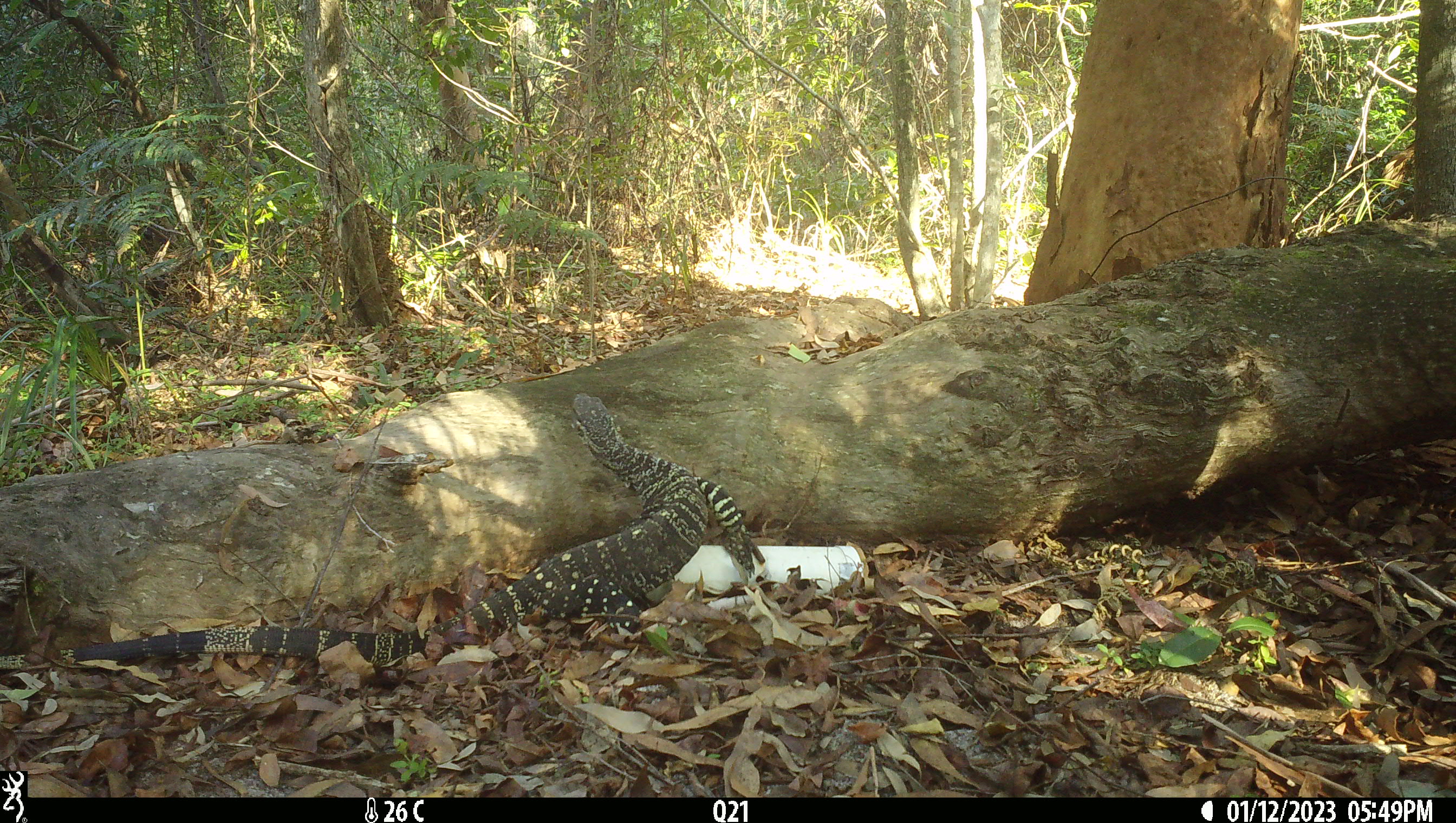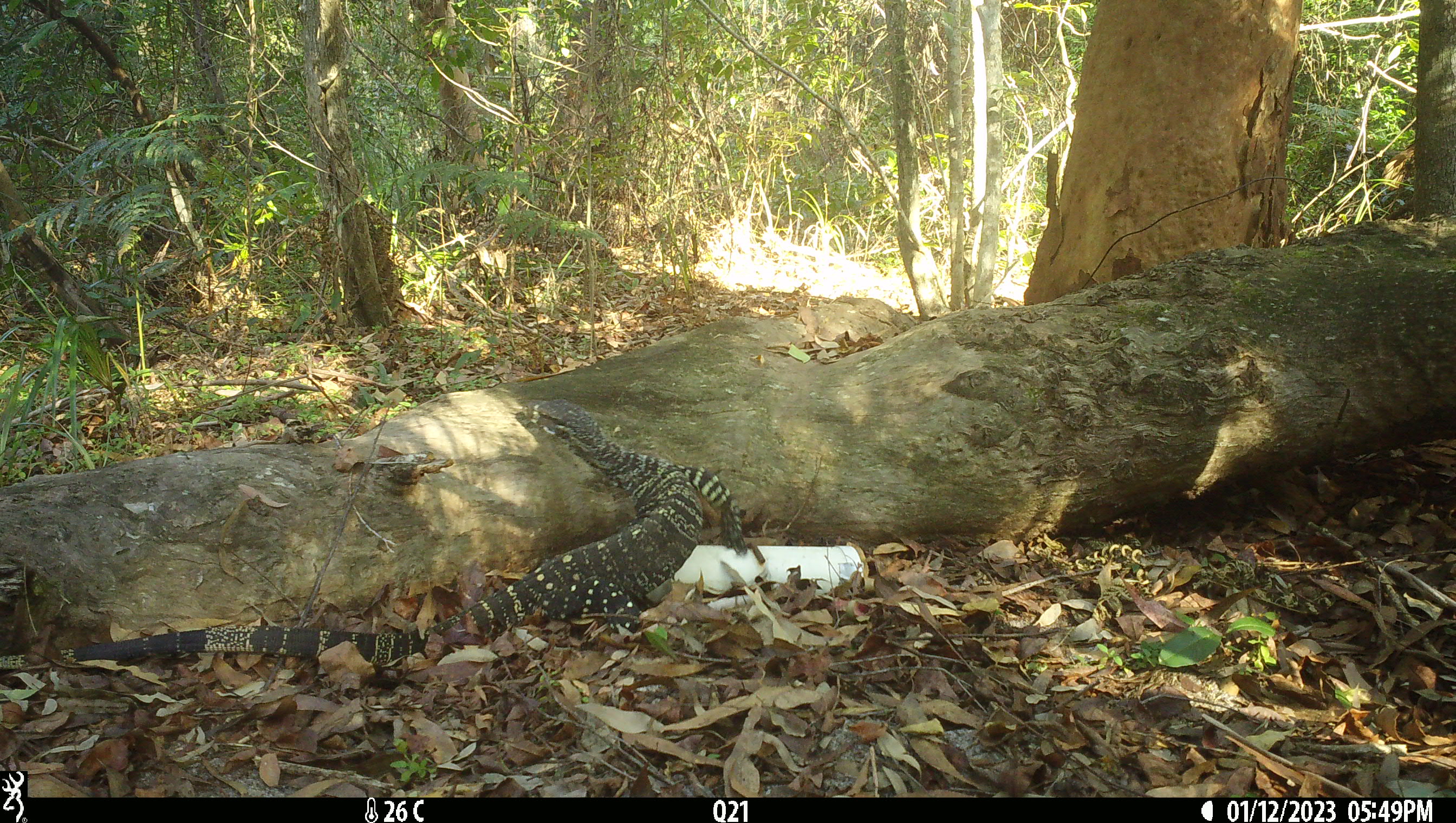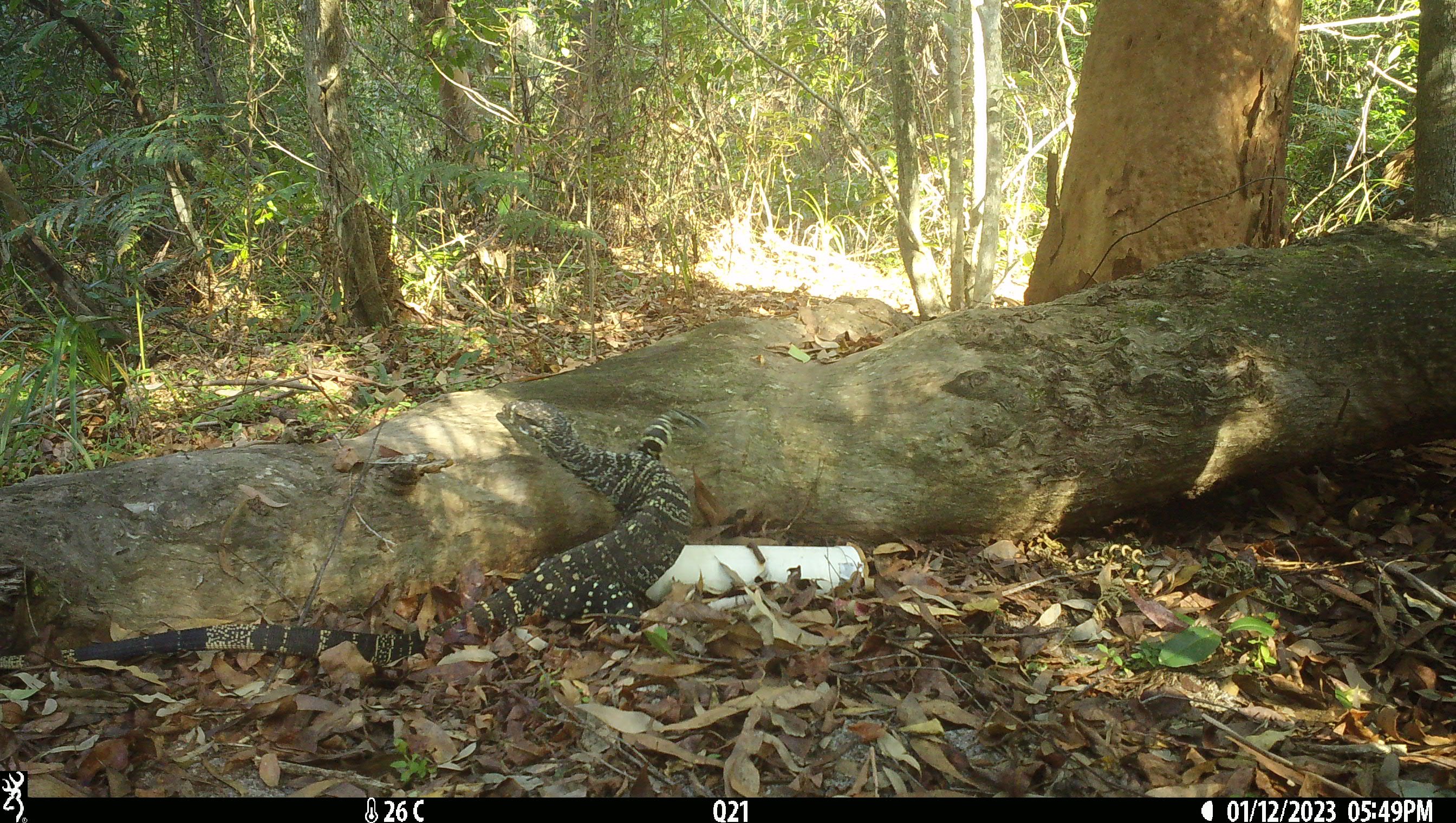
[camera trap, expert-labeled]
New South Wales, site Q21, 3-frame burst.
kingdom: Animalia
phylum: Chordata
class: Reptilia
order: Squamata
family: Varanidae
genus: Varanus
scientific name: Varanus varius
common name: lace monitor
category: goanna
Goanna (lace monitor) (Varanus varius).